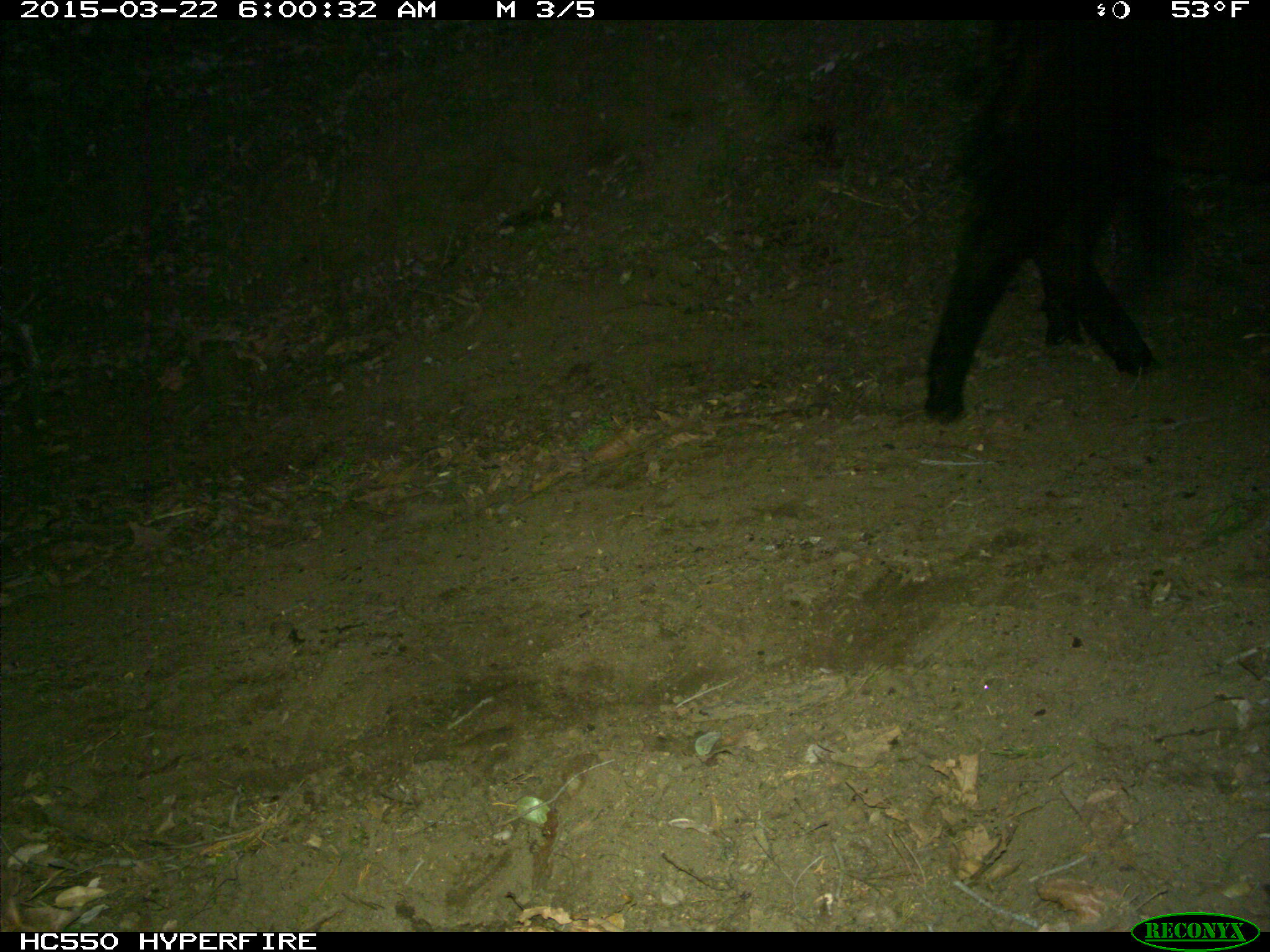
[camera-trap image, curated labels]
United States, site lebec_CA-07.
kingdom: Animalia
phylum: Chordata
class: Mammalia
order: Artiodactyla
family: Bovidae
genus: Bos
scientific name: Bos taurus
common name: domestic cow